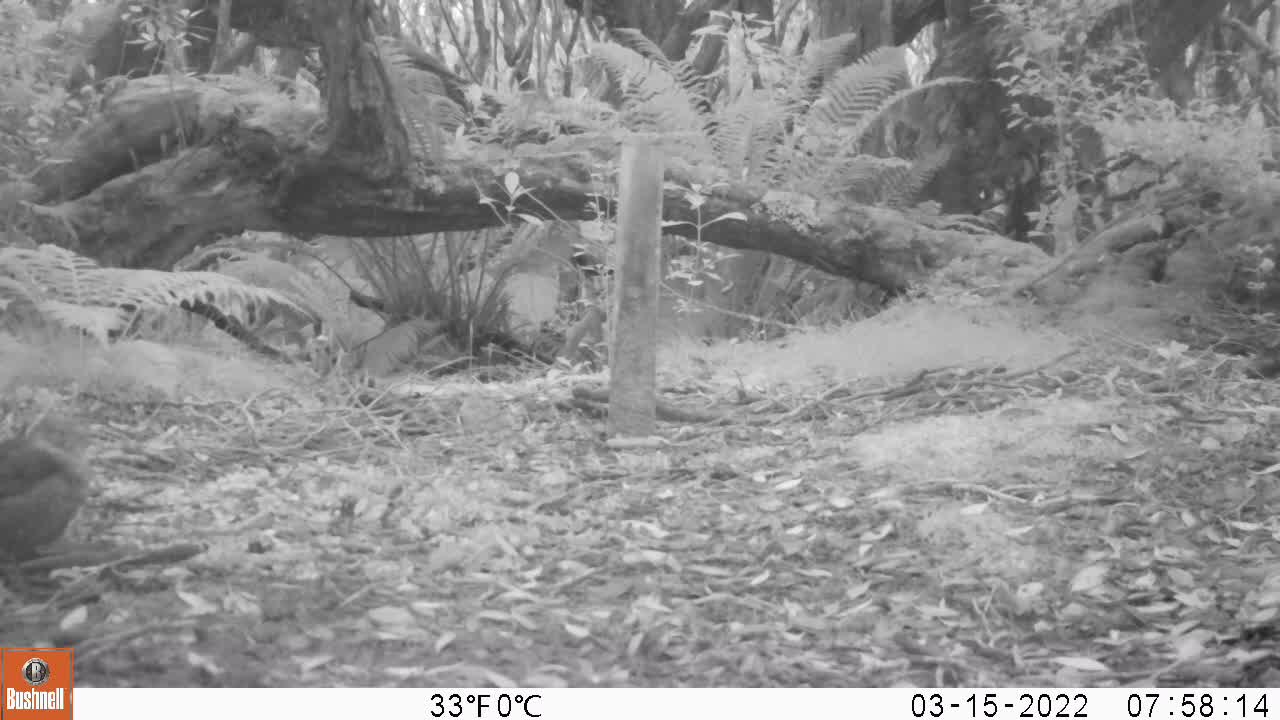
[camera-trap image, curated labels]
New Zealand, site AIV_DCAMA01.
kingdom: Animalia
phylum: Chordata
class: Aves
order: Passeriformes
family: Turdidae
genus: Turdus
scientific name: Turdus merula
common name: eurasian blackbird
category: blackbird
Blackbird (eurasian blackbird) (Turdus merula).